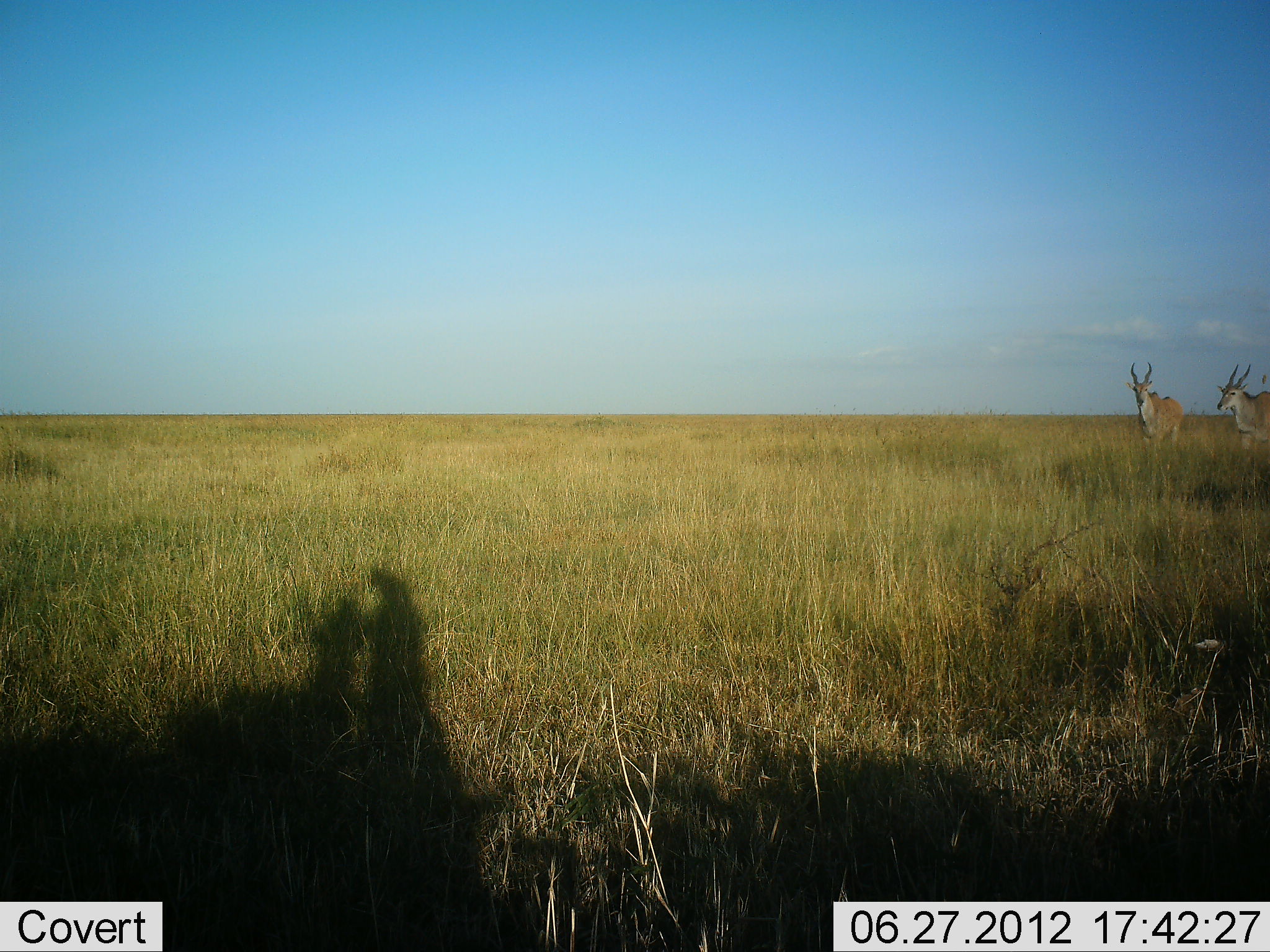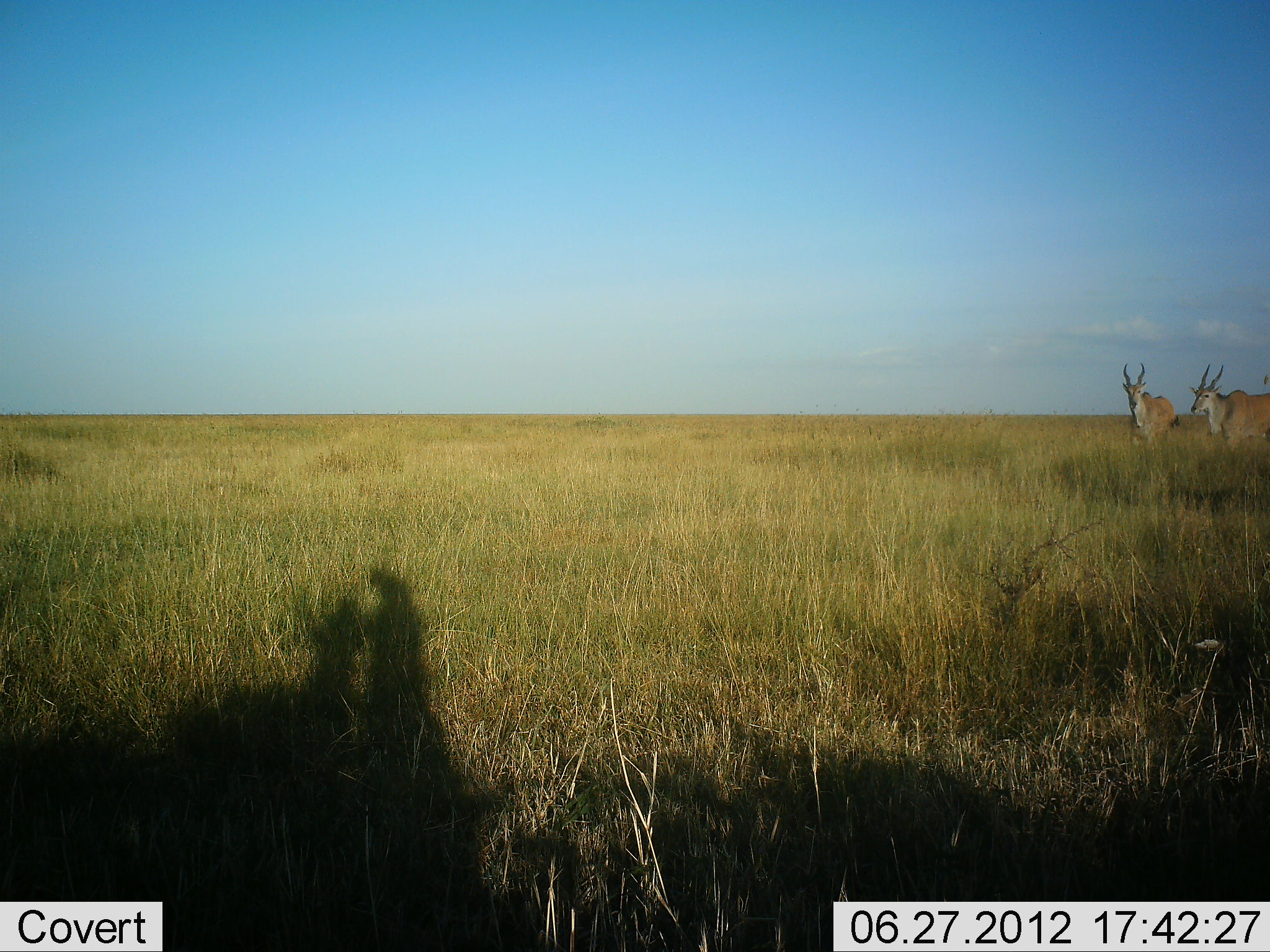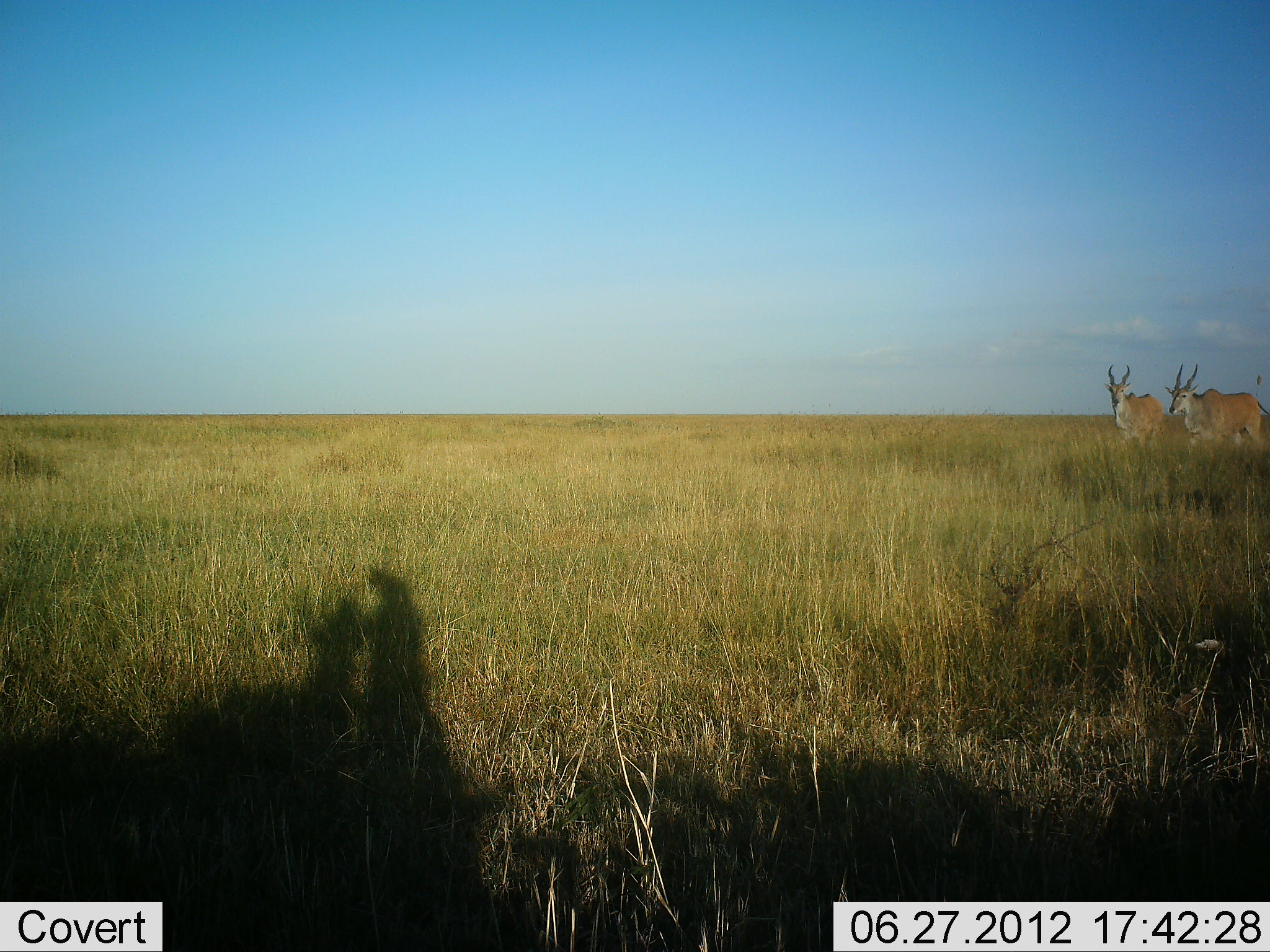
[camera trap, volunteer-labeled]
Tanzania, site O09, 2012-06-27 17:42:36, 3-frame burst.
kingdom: Animalia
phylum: Chordata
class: Mammalia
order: Artiodactyla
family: Bovidae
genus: Tragelaphus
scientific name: Tragelaphus oryx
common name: eland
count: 2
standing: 10%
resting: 10%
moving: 80%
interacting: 0%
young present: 0%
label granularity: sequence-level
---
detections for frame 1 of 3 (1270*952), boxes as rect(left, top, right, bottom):
animal: rect(1215, 363, 1270, 452); rect(1125, 360, 1182, 444)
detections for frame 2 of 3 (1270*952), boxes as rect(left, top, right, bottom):
animal: rect(1189, 367, 1270, 449); rect(1119, 363, 1177, 449)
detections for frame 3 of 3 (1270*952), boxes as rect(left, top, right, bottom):
animal: rect(1165, 362, 1270, 451); rect(1103, 362, 1165, 449)